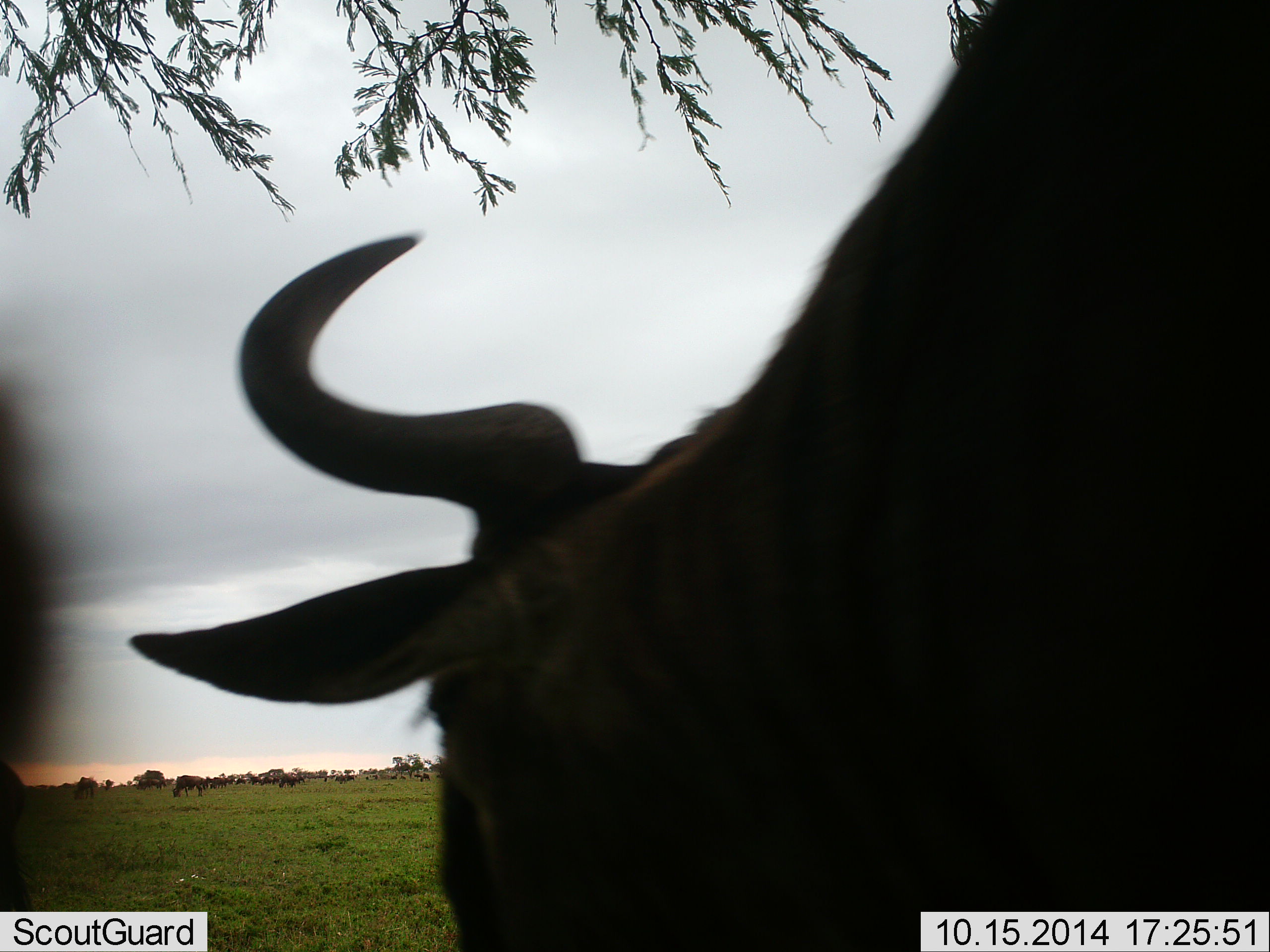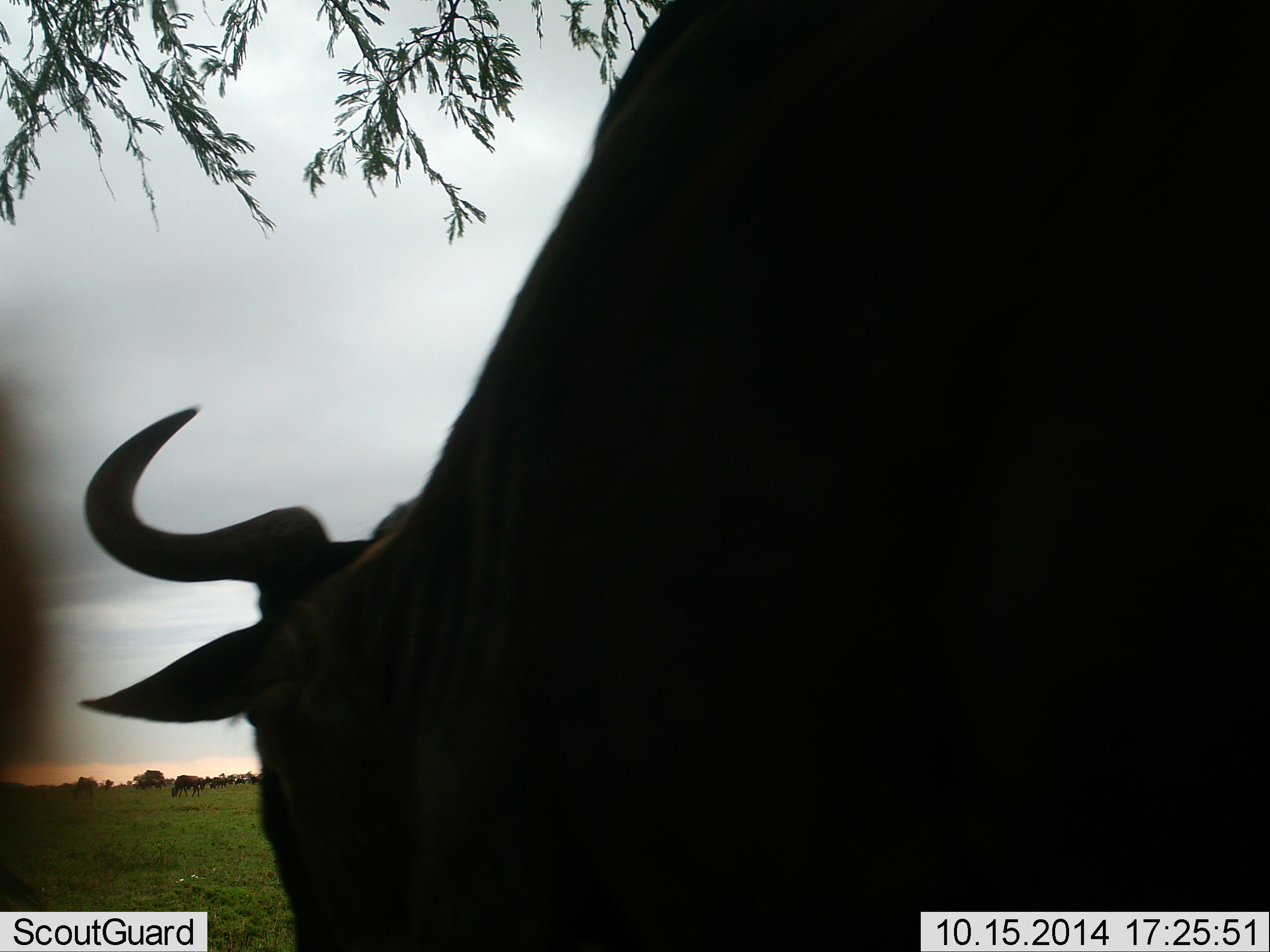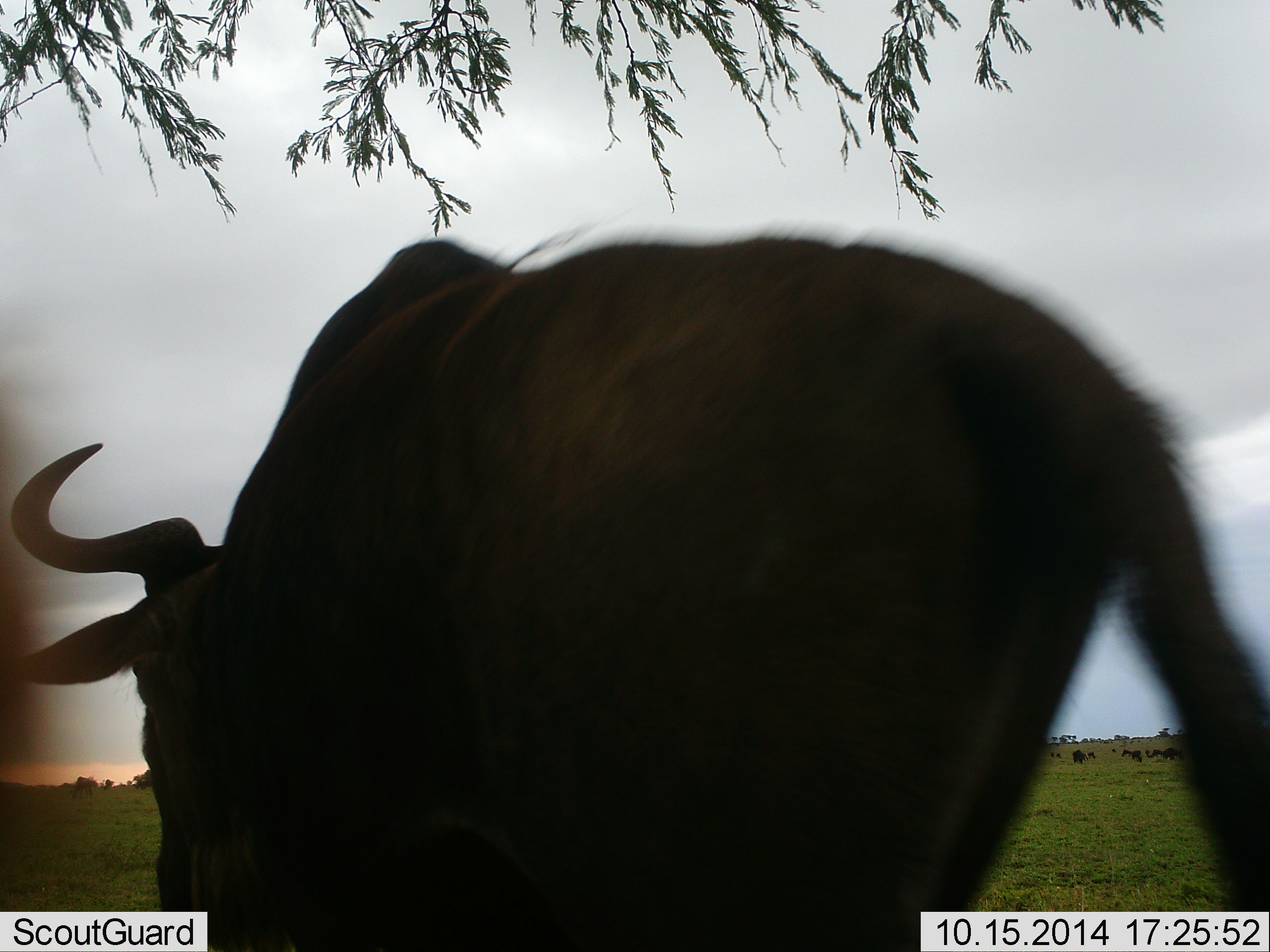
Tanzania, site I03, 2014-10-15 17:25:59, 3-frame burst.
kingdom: Animalia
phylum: Chordata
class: Mammalia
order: Artiodactyla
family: Bovidae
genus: Connochaetes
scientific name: Connochaetes taurinus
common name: blue wildebeest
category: wildebeest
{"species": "wildebeest (blue wildebeest) (Connochaetes taurinus)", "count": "11-50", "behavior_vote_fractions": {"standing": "20%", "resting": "0%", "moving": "80%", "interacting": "0%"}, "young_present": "0%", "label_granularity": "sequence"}